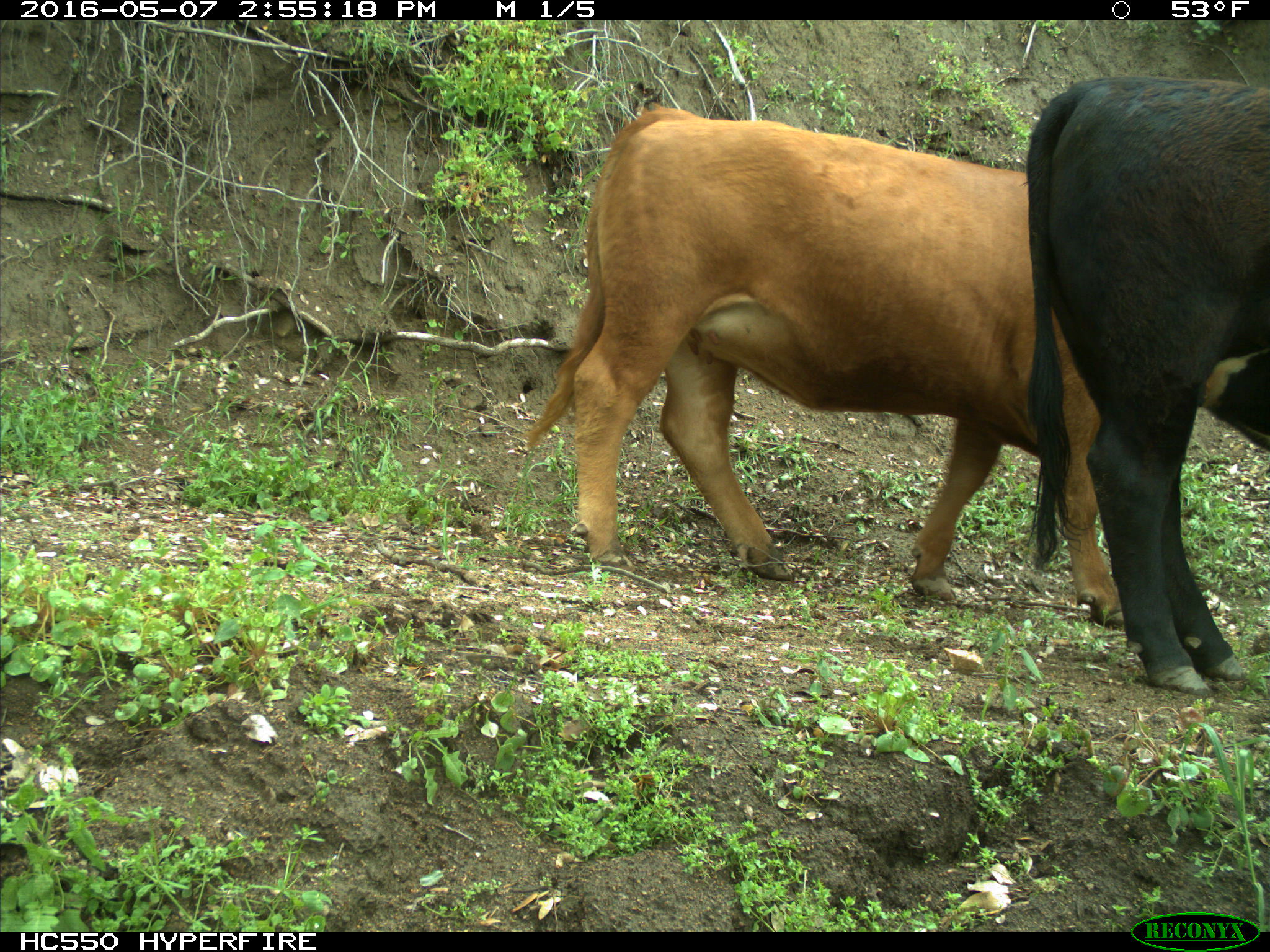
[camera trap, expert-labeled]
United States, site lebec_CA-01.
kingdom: Animalia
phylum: Chordata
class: Mammalia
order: Artiodactyla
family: Bovidae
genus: Bos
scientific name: Bos taurus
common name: domestic cow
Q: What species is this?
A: Bos taurus (domestic cow).